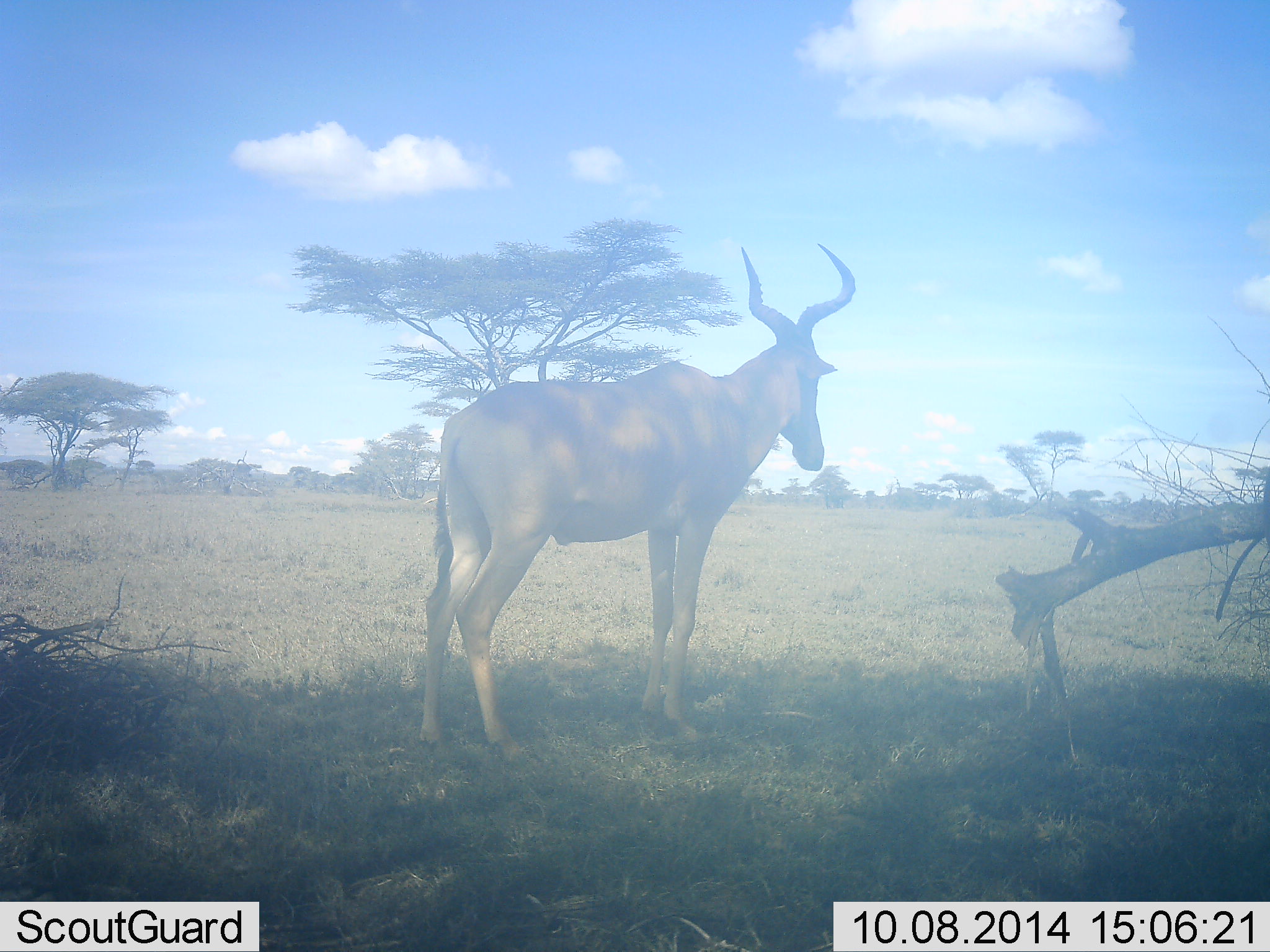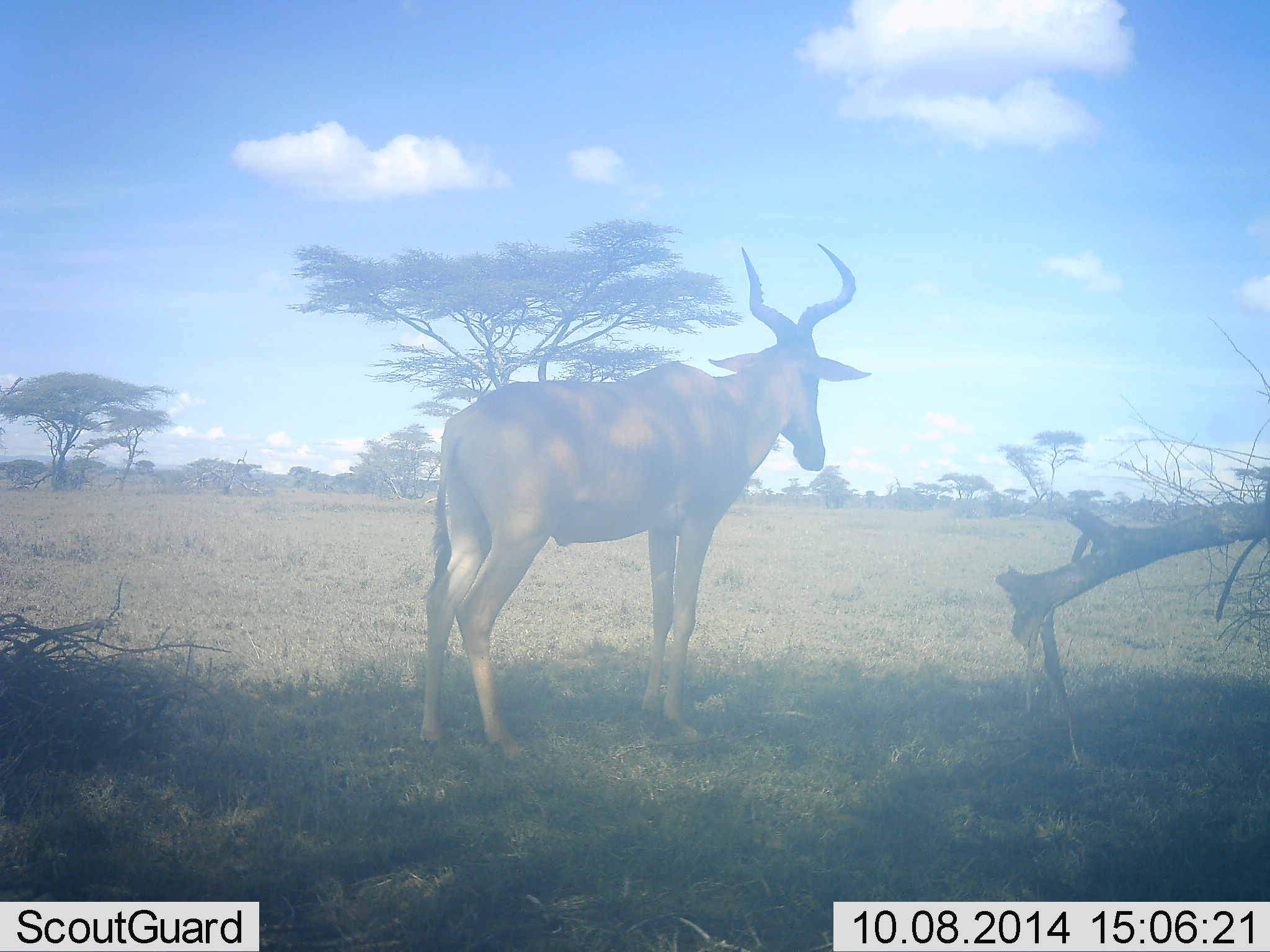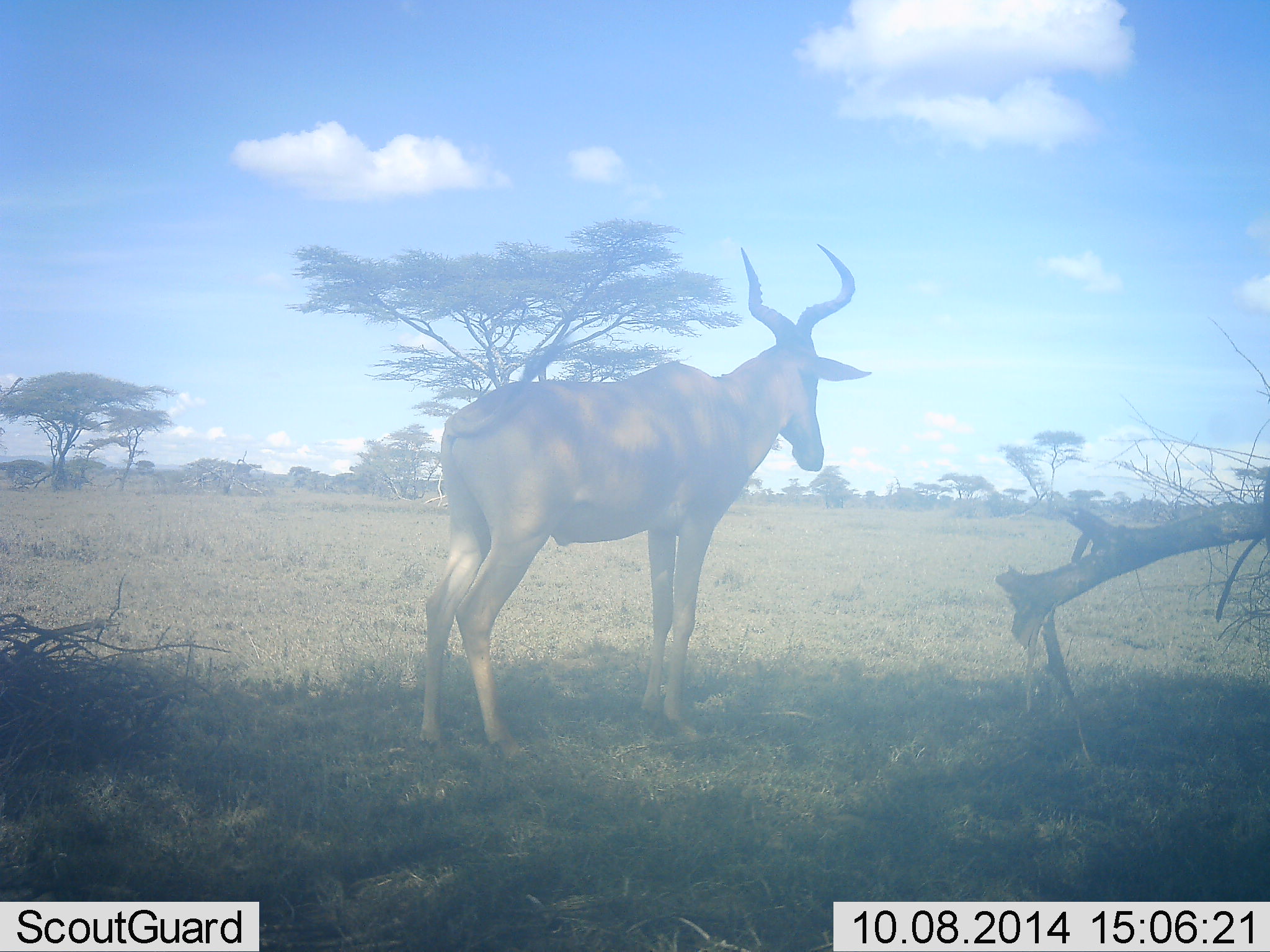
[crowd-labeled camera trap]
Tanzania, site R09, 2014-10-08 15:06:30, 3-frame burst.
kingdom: Animalia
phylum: Chordata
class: Mammalia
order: Artiodactyla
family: Bovidae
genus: Alcelaphus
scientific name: Alcelaphus buselaphus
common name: hartebeest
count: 1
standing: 91%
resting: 9%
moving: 0%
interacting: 0%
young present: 0%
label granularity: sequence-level